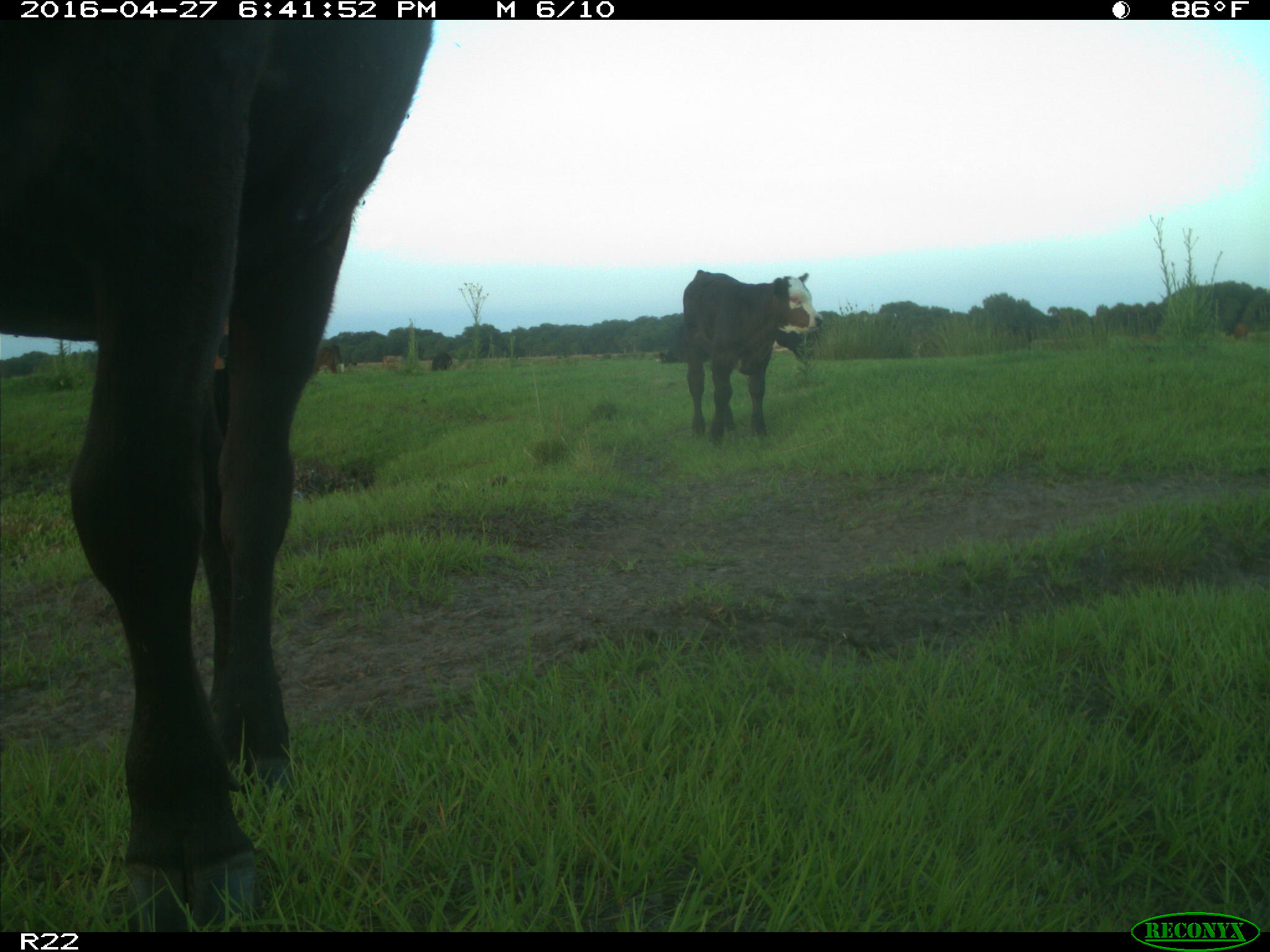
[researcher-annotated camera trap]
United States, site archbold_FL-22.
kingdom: Animalia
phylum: Chordata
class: Mammalia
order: Artiodactyla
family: Bovidae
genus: Bos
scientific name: Bos taurus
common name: domestic cow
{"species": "Bos taurus (domestic cow)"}